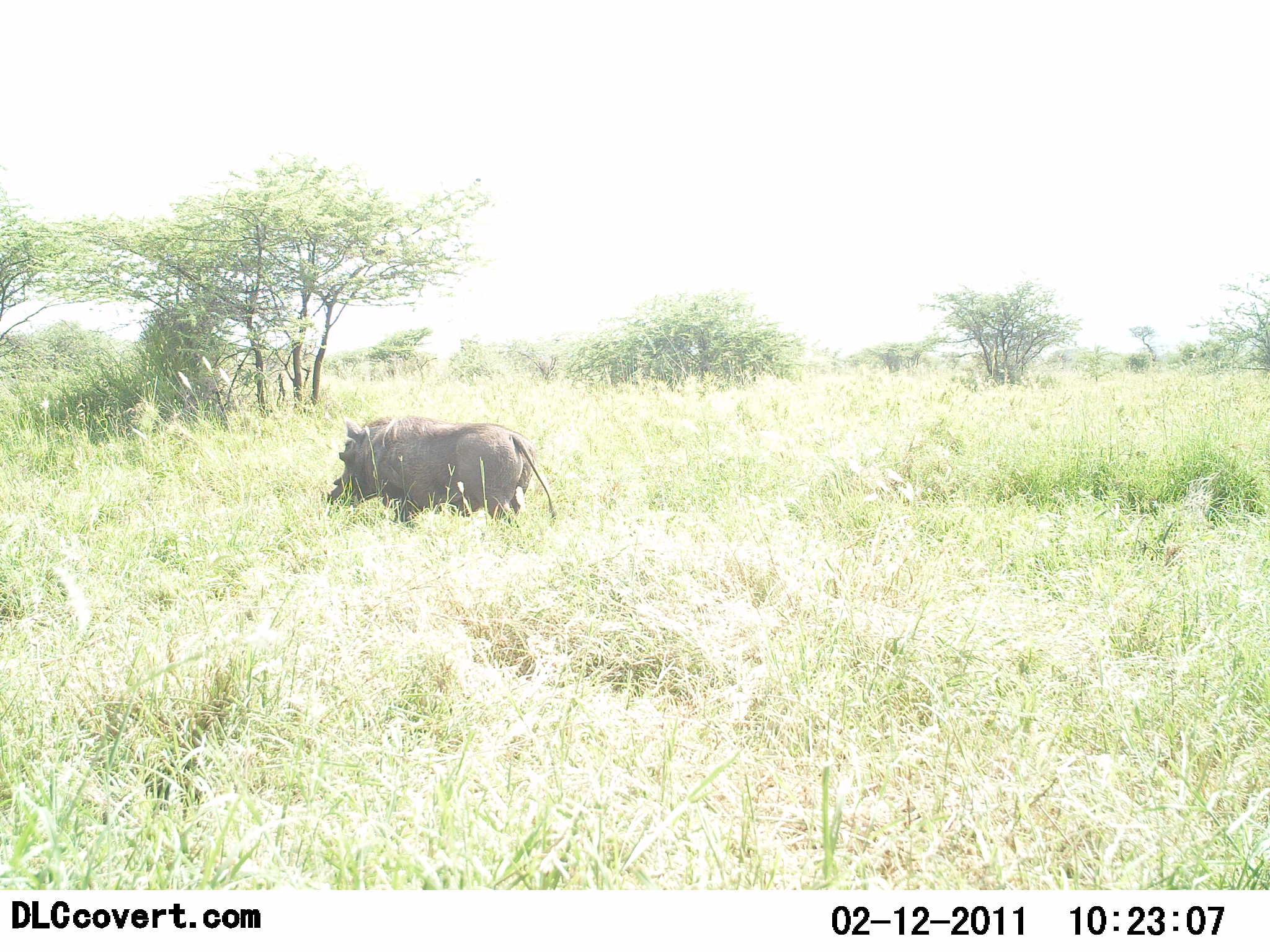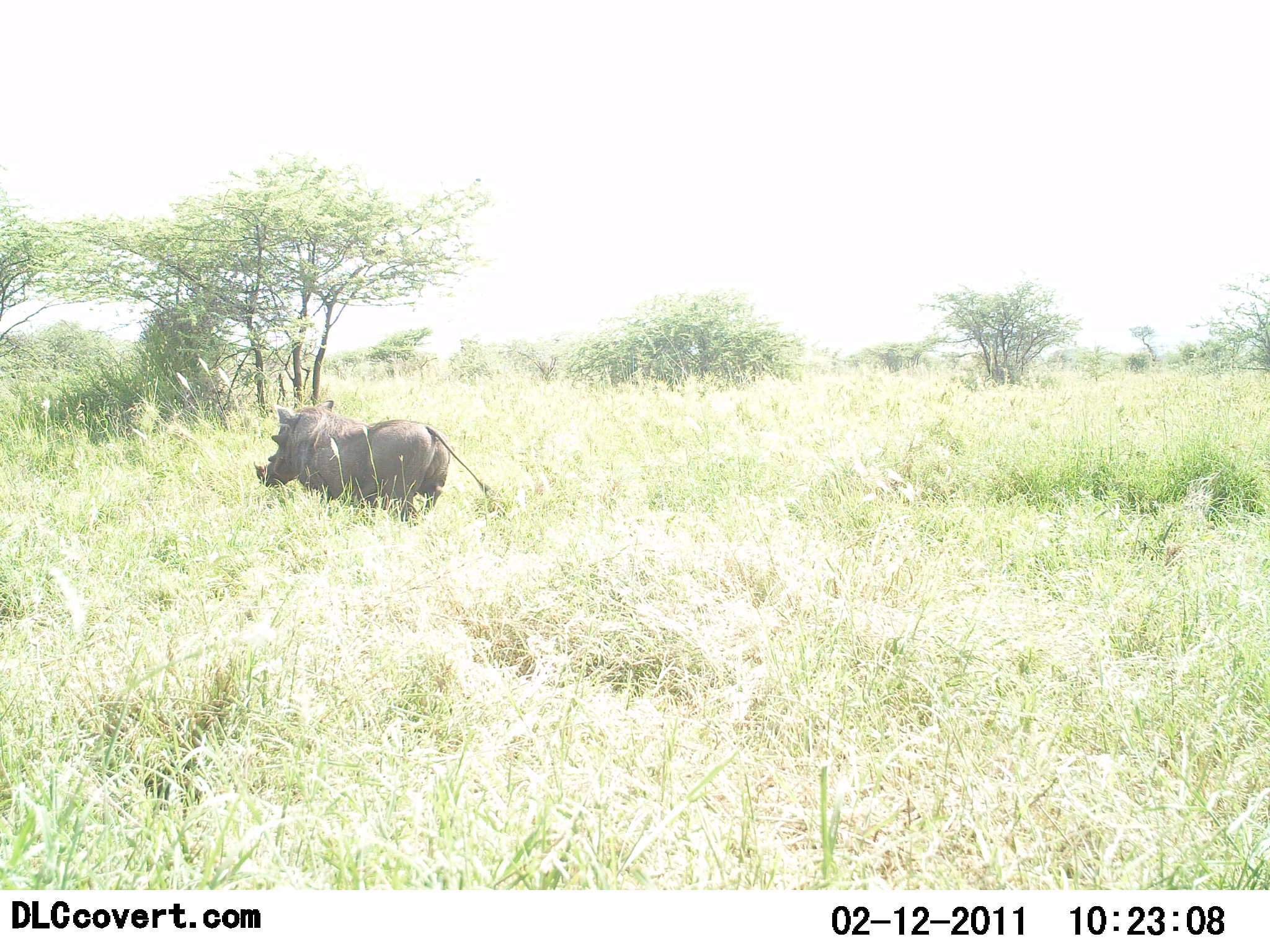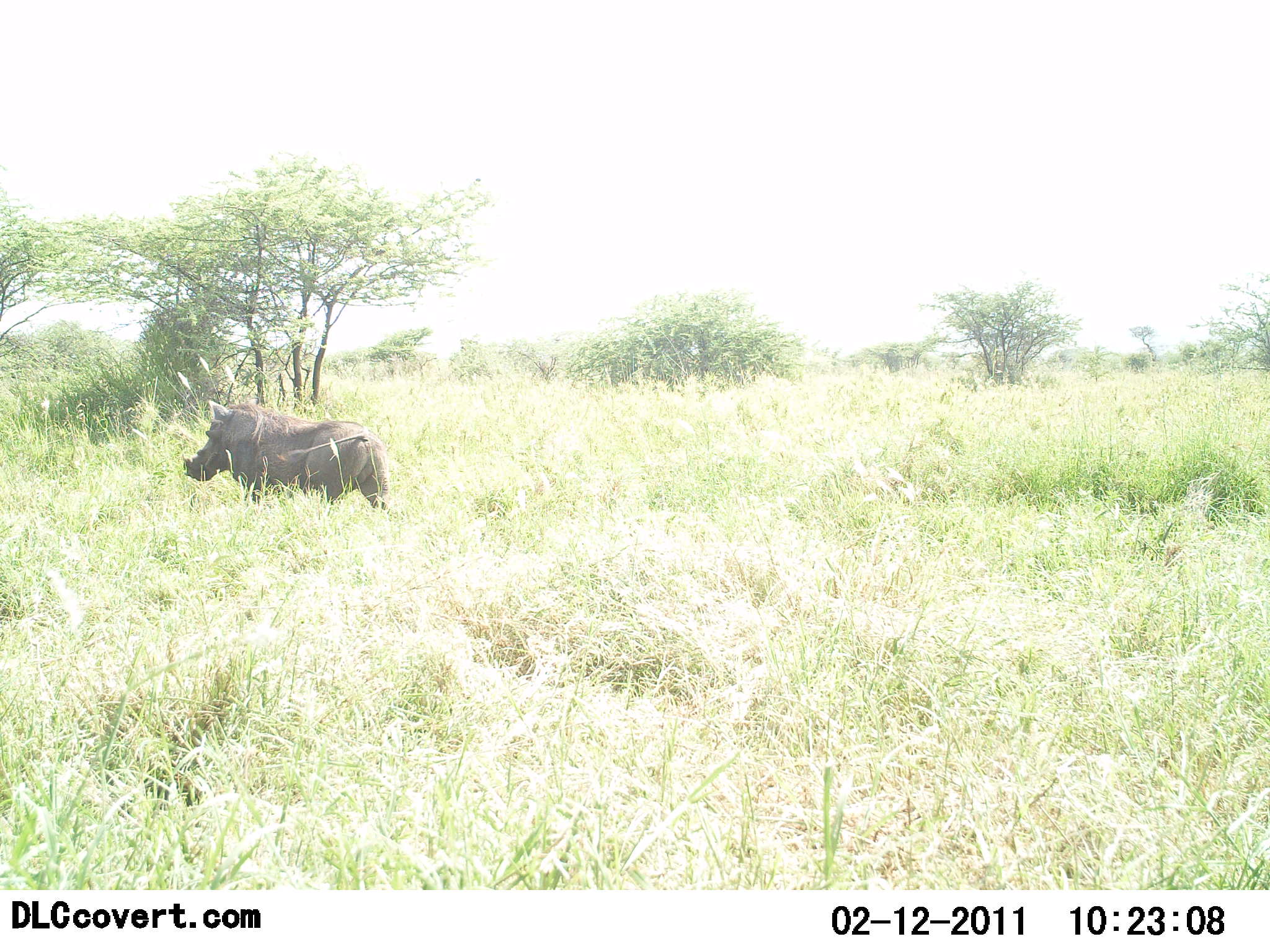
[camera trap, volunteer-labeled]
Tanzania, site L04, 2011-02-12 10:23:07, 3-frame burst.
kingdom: Animalia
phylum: Chordata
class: Mammalia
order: Artiodactyla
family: Suidae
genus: Phacochoerus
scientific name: Phacochoerus africanus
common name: warthog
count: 1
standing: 7%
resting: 0%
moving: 100%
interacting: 0%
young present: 0%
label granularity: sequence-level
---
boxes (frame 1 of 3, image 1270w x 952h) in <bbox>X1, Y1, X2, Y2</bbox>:
animal: <bbox>321, 413, 559, 530</bbox>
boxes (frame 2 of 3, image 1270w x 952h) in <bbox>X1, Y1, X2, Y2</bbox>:
animal: <bbox>253, 397, 508, 529</bbox>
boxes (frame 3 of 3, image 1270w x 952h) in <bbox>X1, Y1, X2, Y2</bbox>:
animal: <bbox>179, 396, 392, 520</bbox>